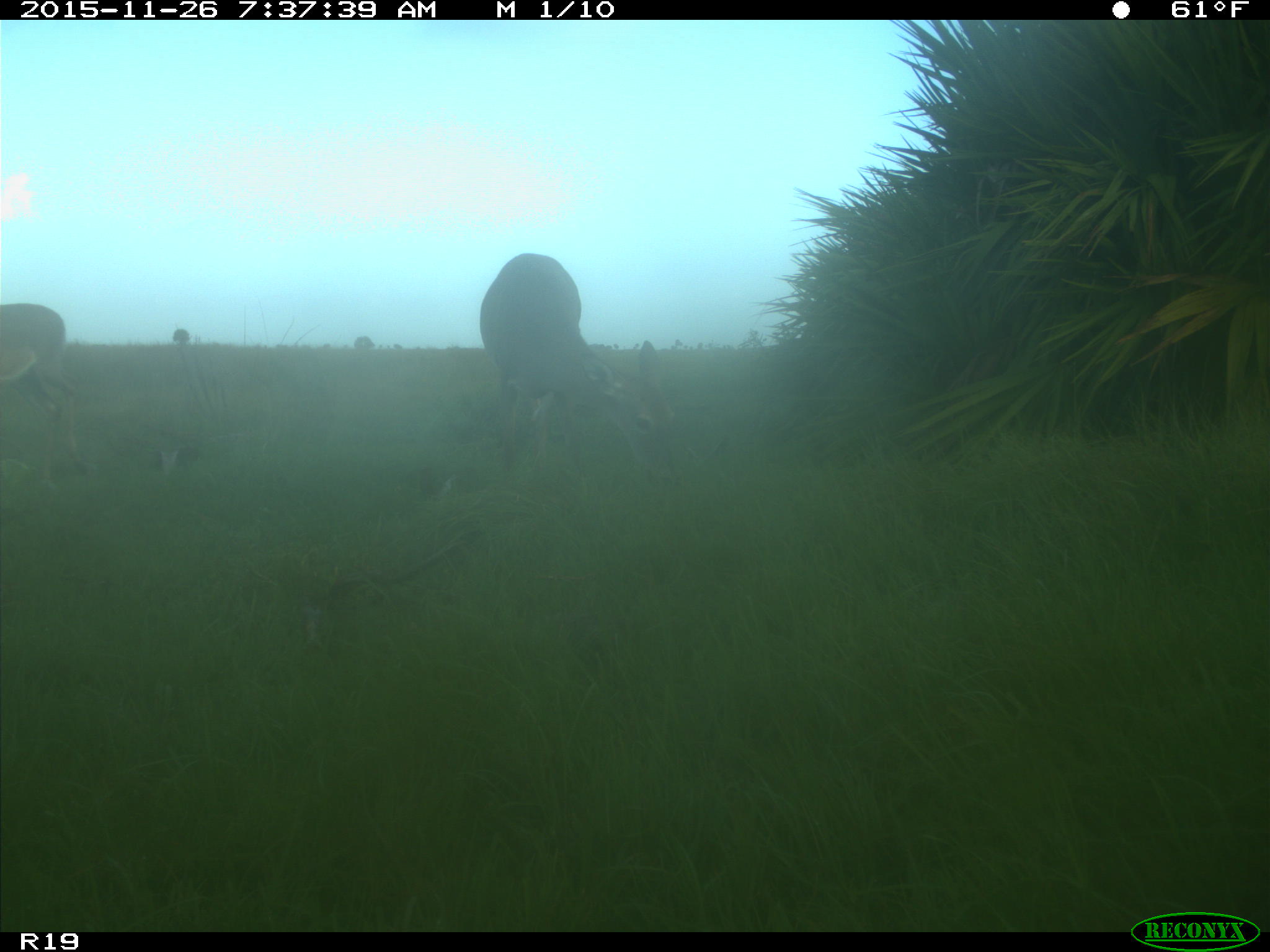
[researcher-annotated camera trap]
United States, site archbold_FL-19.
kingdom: Animalia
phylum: Chordata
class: Mammalia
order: Artiodactyla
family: Cervidae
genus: Odocoileus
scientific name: Odocoileus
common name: deer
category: unidentified deer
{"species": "unidentified deer (deer) (Odocoileus)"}